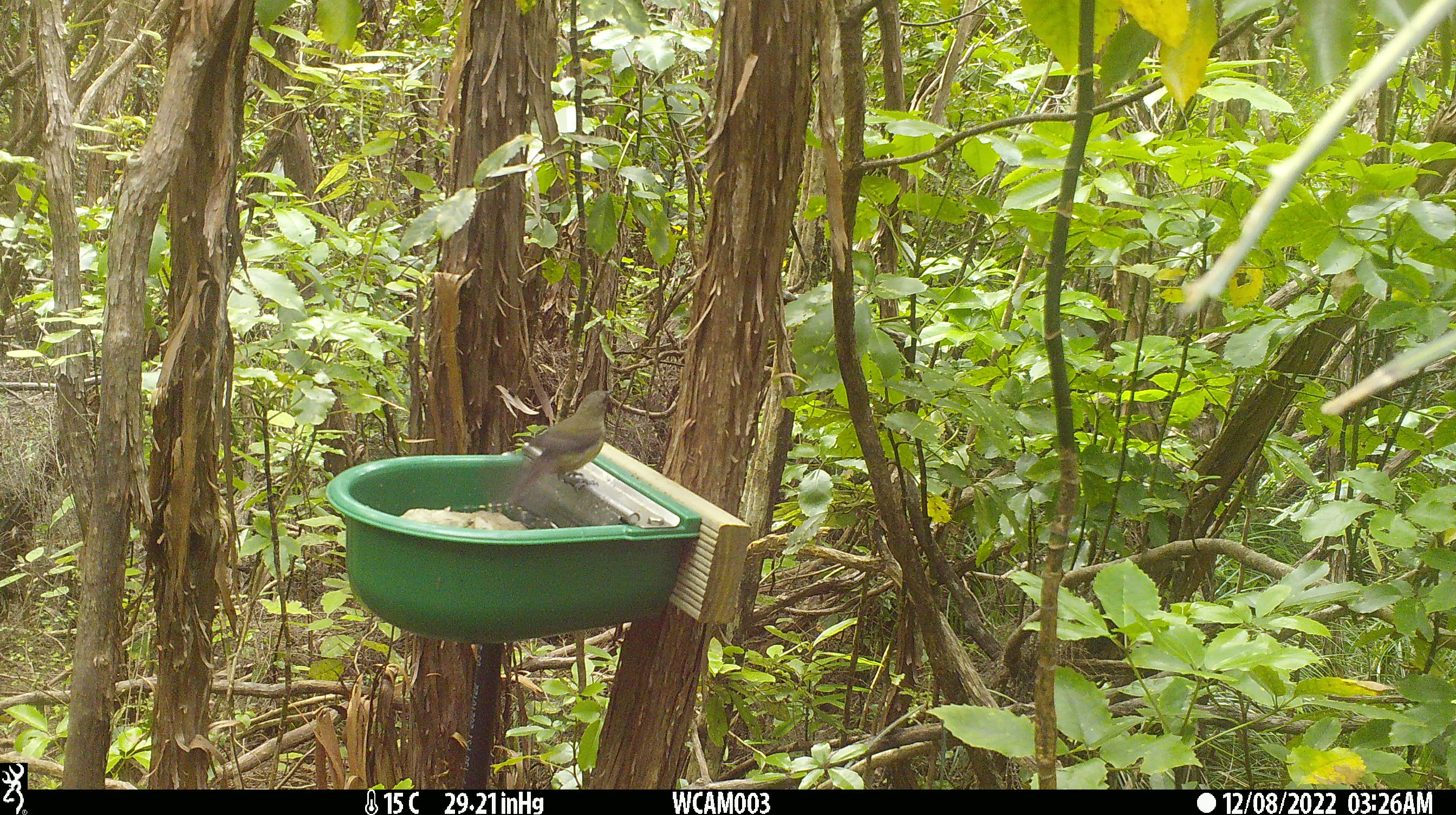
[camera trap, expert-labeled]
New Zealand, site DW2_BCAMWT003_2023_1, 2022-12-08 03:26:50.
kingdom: Animalia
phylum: Chordata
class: Aves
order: Passeriformes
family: Meliphagidae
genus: Anthornis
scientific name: Anthornis melanura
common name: new zealand bellbird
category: bellbird